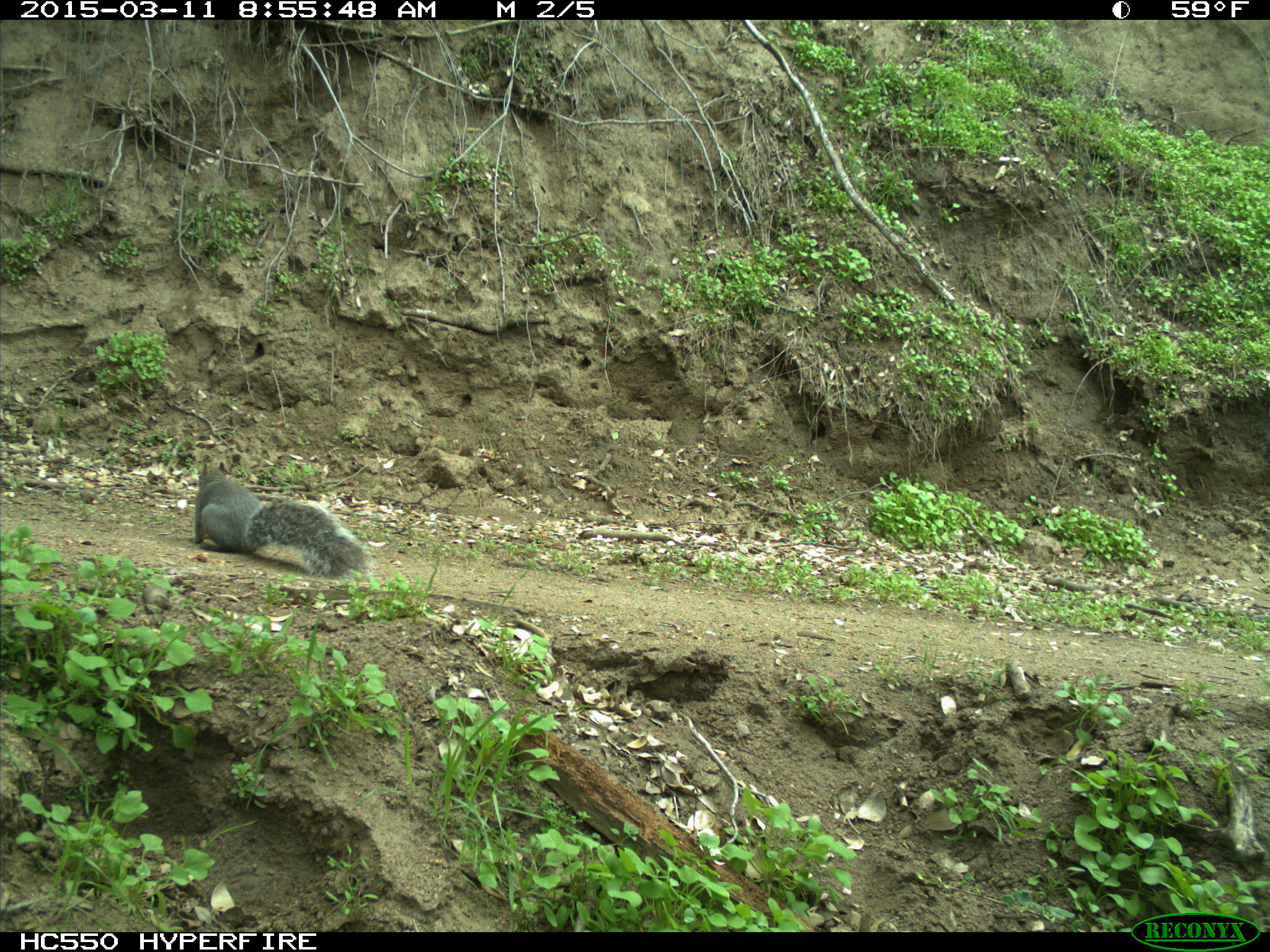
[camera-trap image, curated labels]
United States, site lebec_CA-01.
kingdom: Animalia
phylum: Chordata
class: Mammalia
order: Rodentia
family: Sciuridae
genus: Sciurus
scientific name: Sciurus carolinensis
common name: eastern gray squirrel